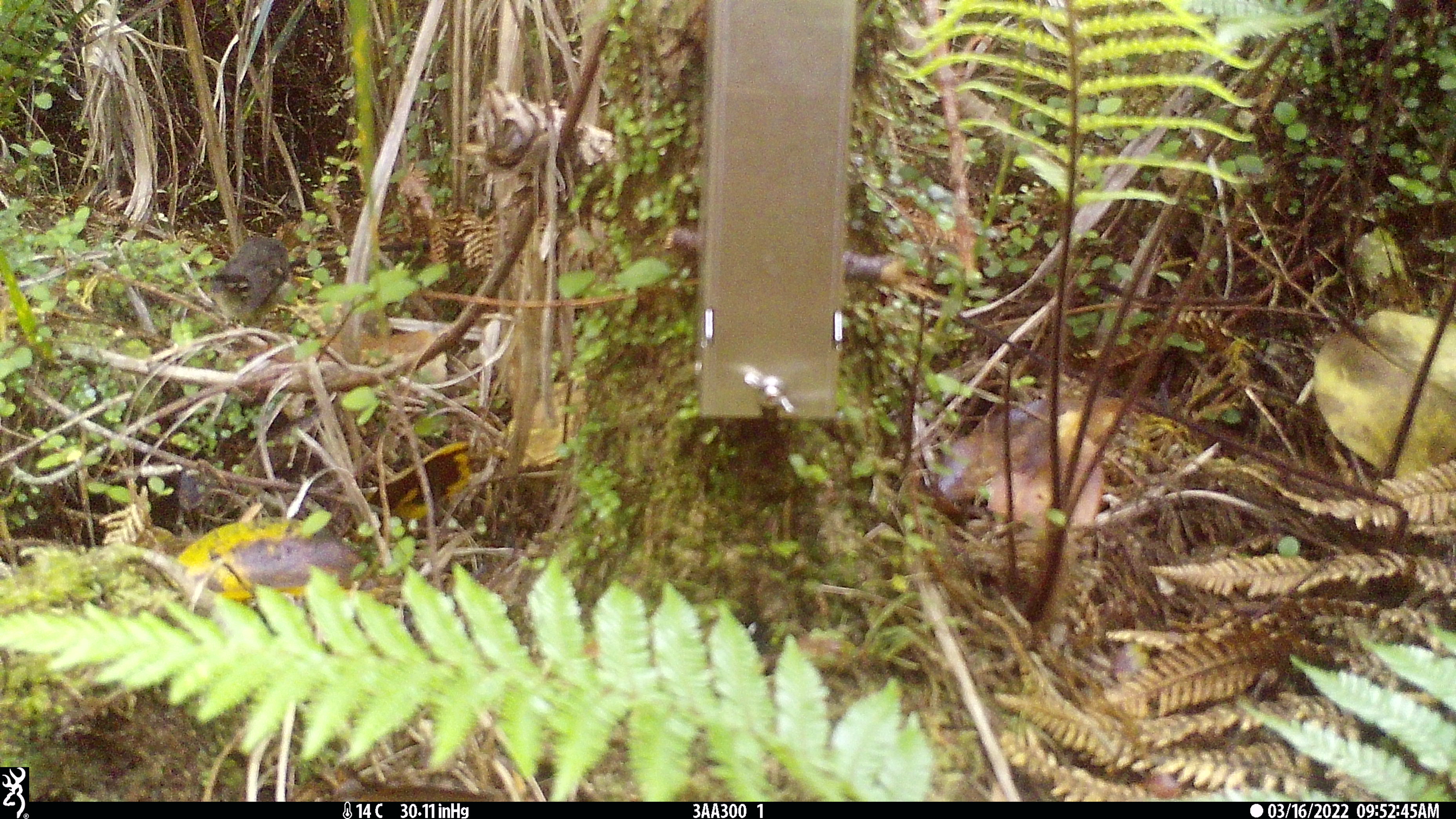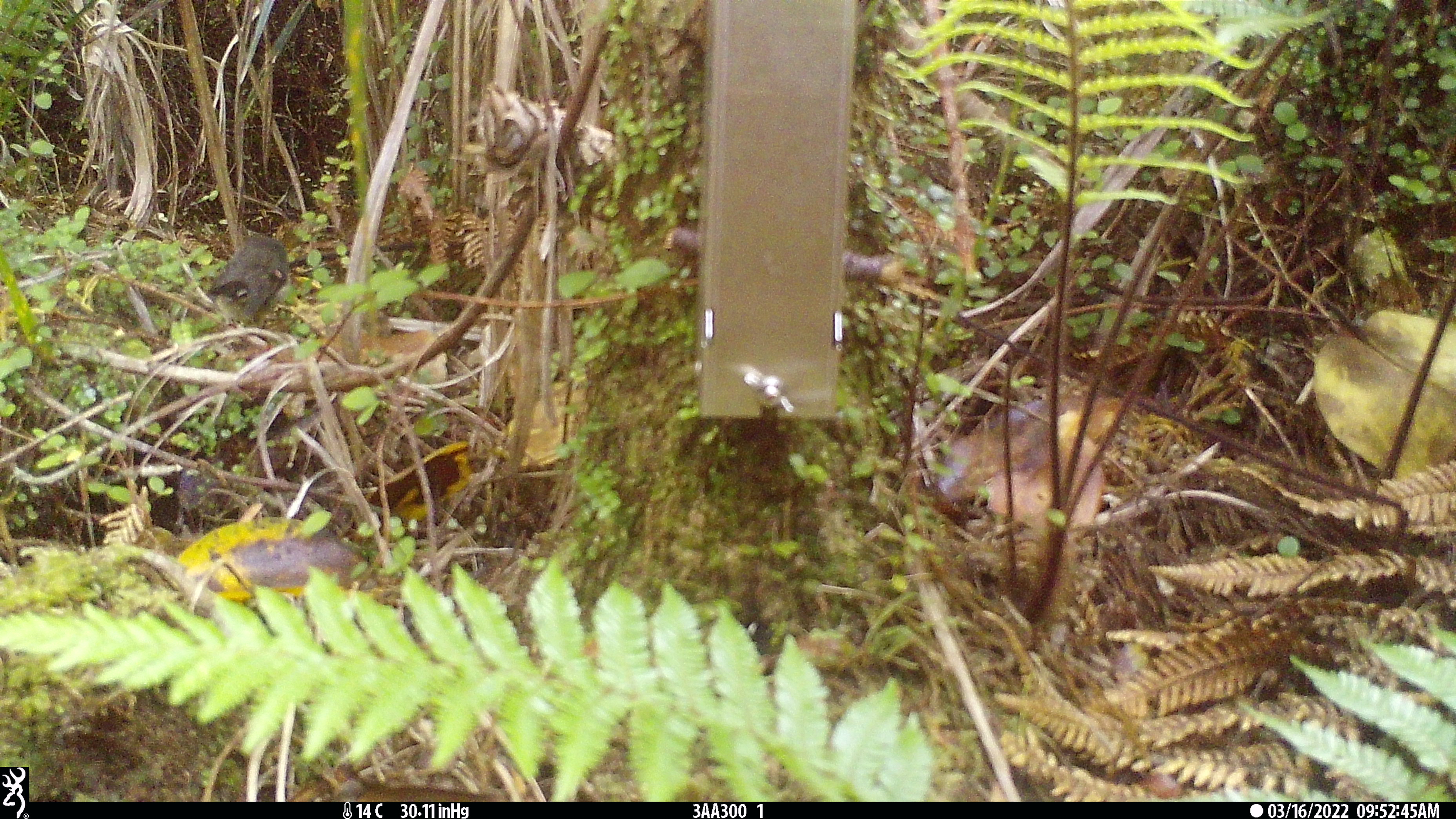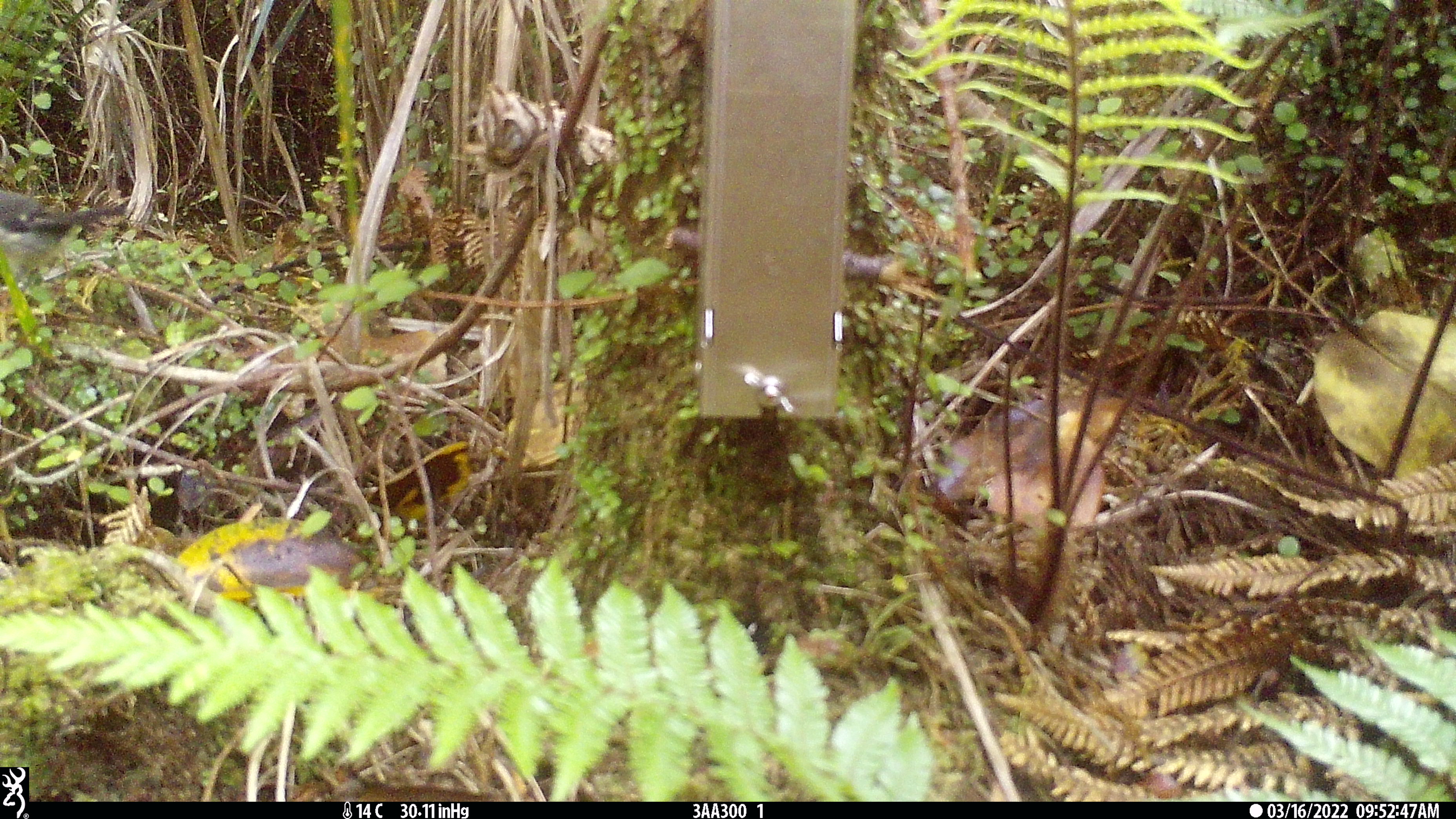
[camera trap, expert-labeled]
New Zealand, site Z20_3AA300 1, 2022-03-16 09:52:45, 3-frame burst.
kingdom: Animalia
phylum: Chordata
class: Aves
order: Passeriformes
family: Petroicidae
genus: Petroica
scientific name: Petroica macrocephala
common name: tomtit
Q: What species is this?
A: Tomtit (Petroica macrocephala).